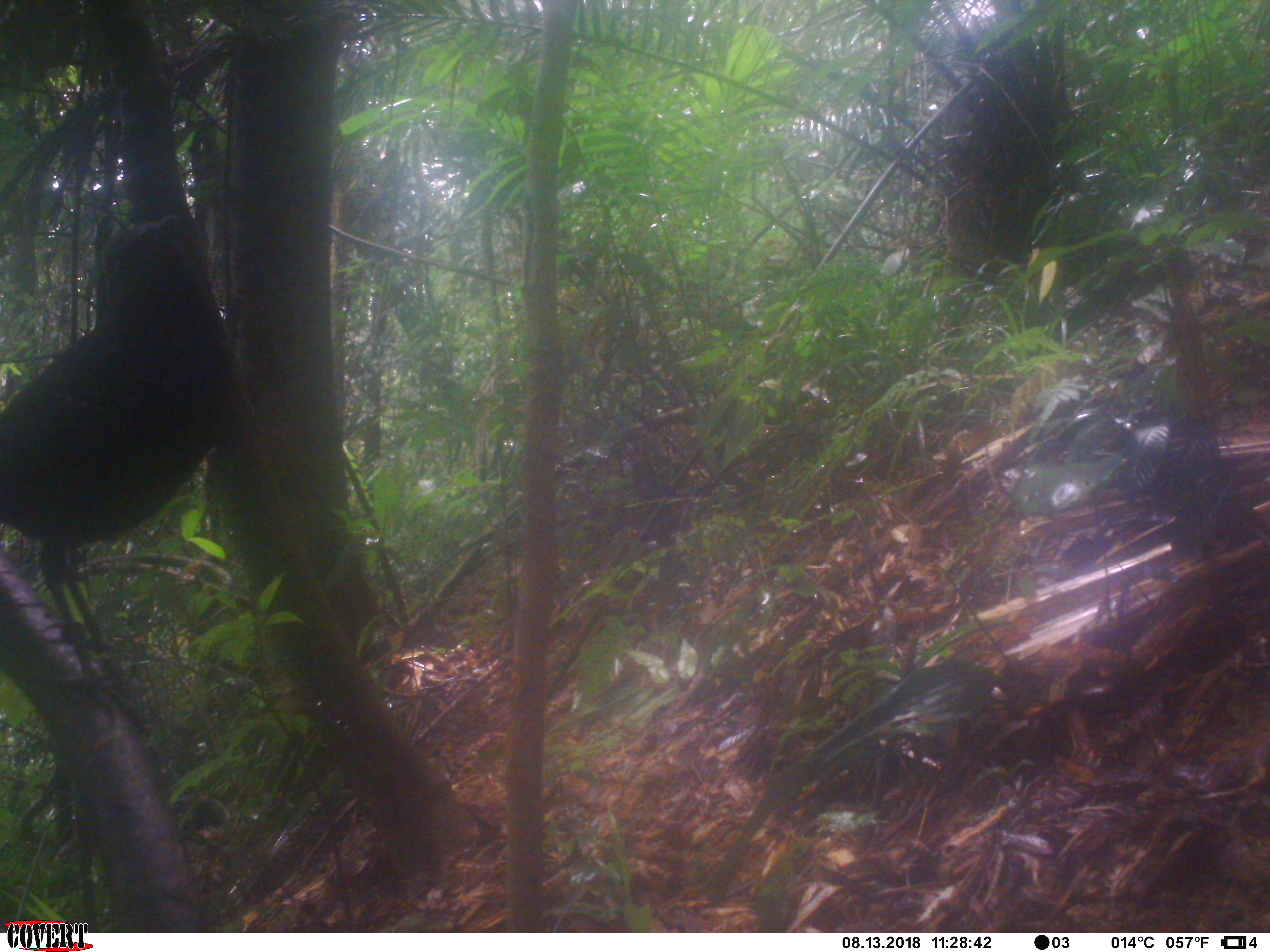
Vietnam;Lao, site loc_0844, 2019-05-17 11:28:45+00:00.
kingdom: Animalia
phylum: Chordata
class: Aves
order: Passeriformes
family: Muscicapidae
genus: Myophonus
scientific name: Myophonus caeruleus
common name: blue whistling thrush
Blue whistling thrush (Myophonus caeruleus). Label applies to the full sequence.